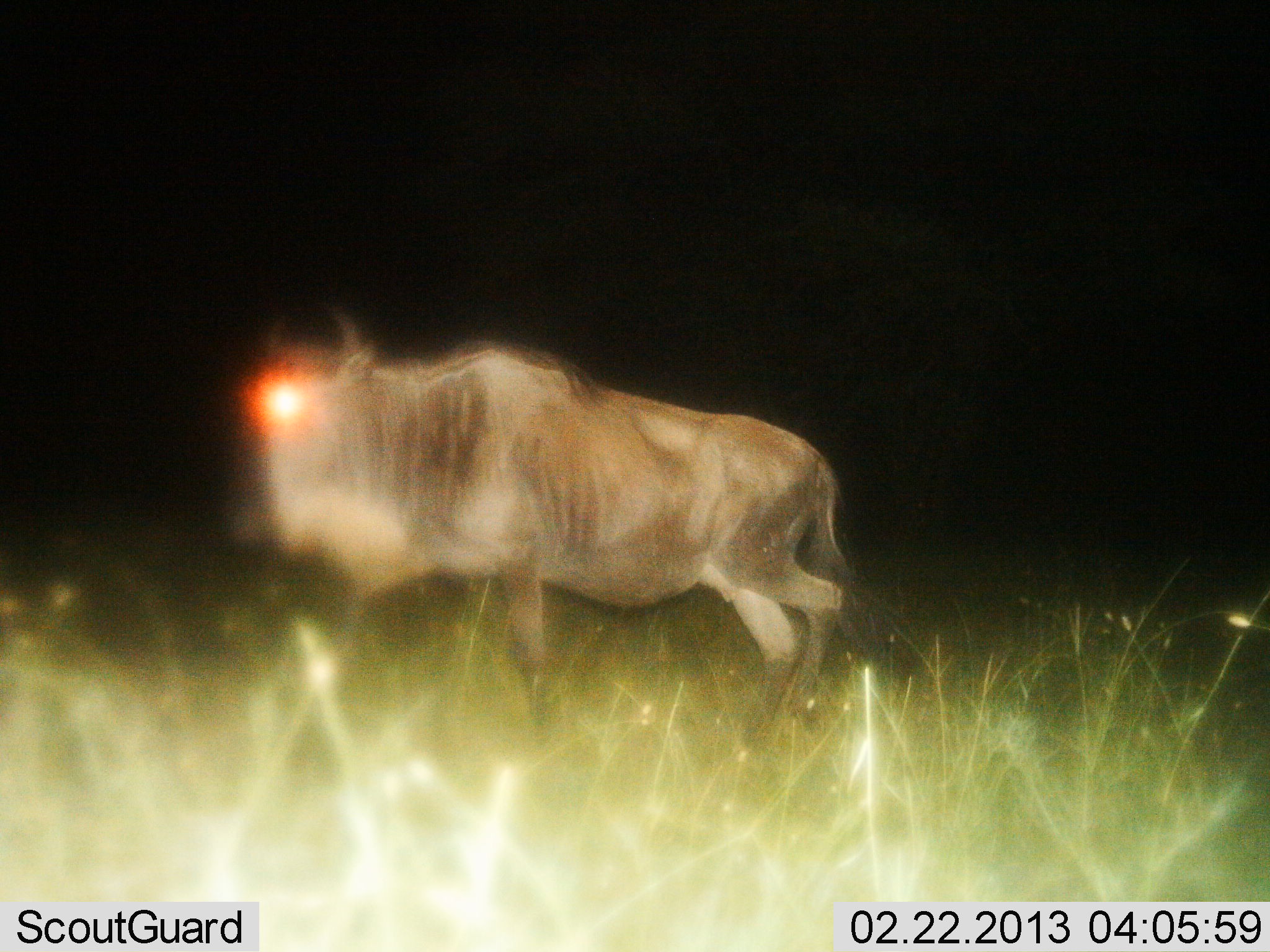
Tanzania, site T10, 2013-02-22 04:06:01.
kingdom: Animalia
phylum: Chordata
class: Mammalia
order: Artiodactyla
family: Bovidae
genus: Connochaetes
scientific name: Connochaetes taurinus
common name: blue wildebeest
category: wildebeest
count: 1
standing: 17%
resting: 0%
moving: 83%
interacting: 0%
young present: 0%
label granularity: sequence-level